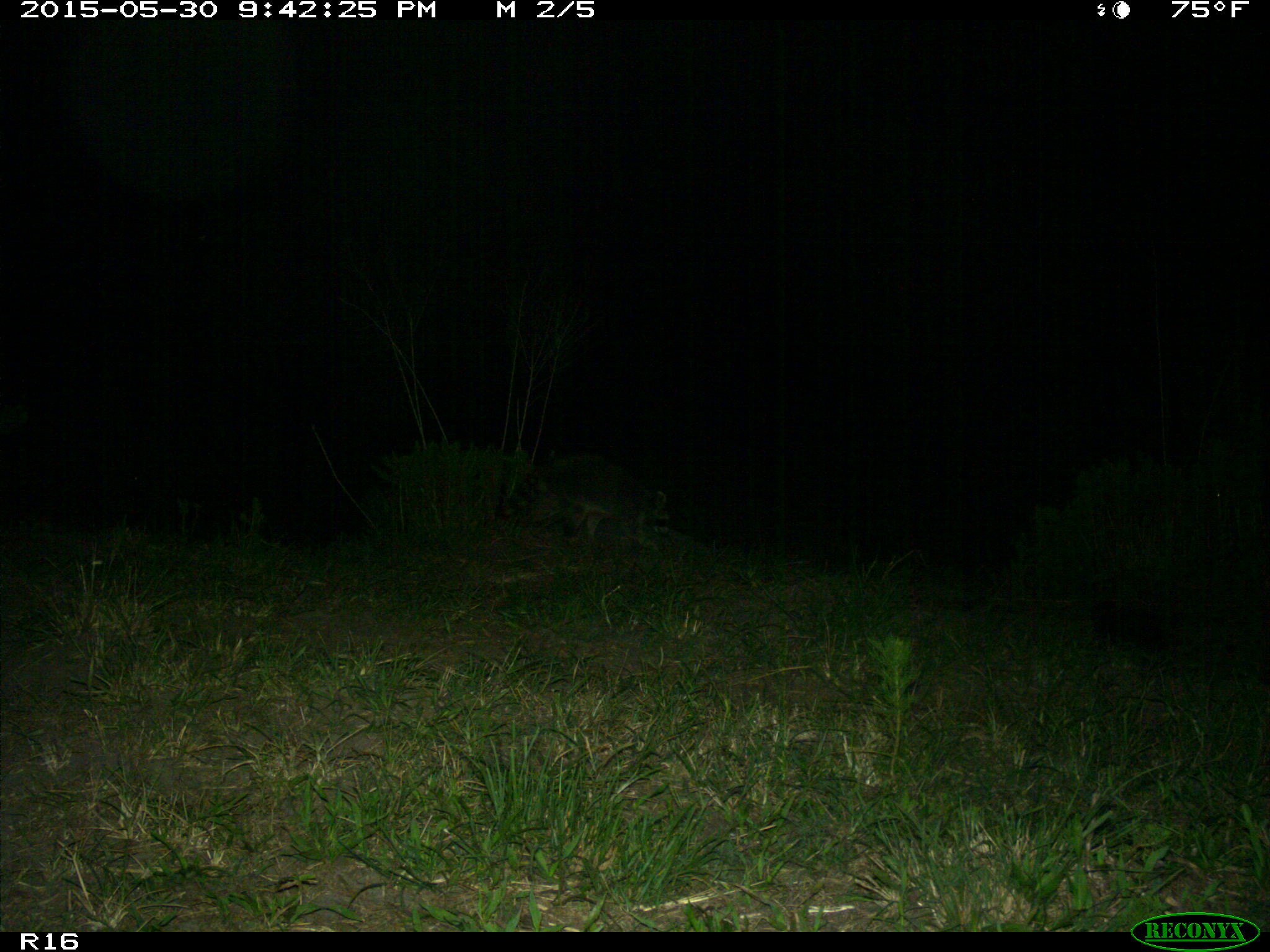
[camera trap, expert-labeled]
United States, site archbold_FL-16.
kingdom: Animalia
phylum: Chordata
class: Mammalia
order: Carnivora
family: Procyonidae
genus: Procyon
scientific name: Procyon lotor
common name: common raccoon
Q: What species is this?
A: Procyon lotor (common raccoon).